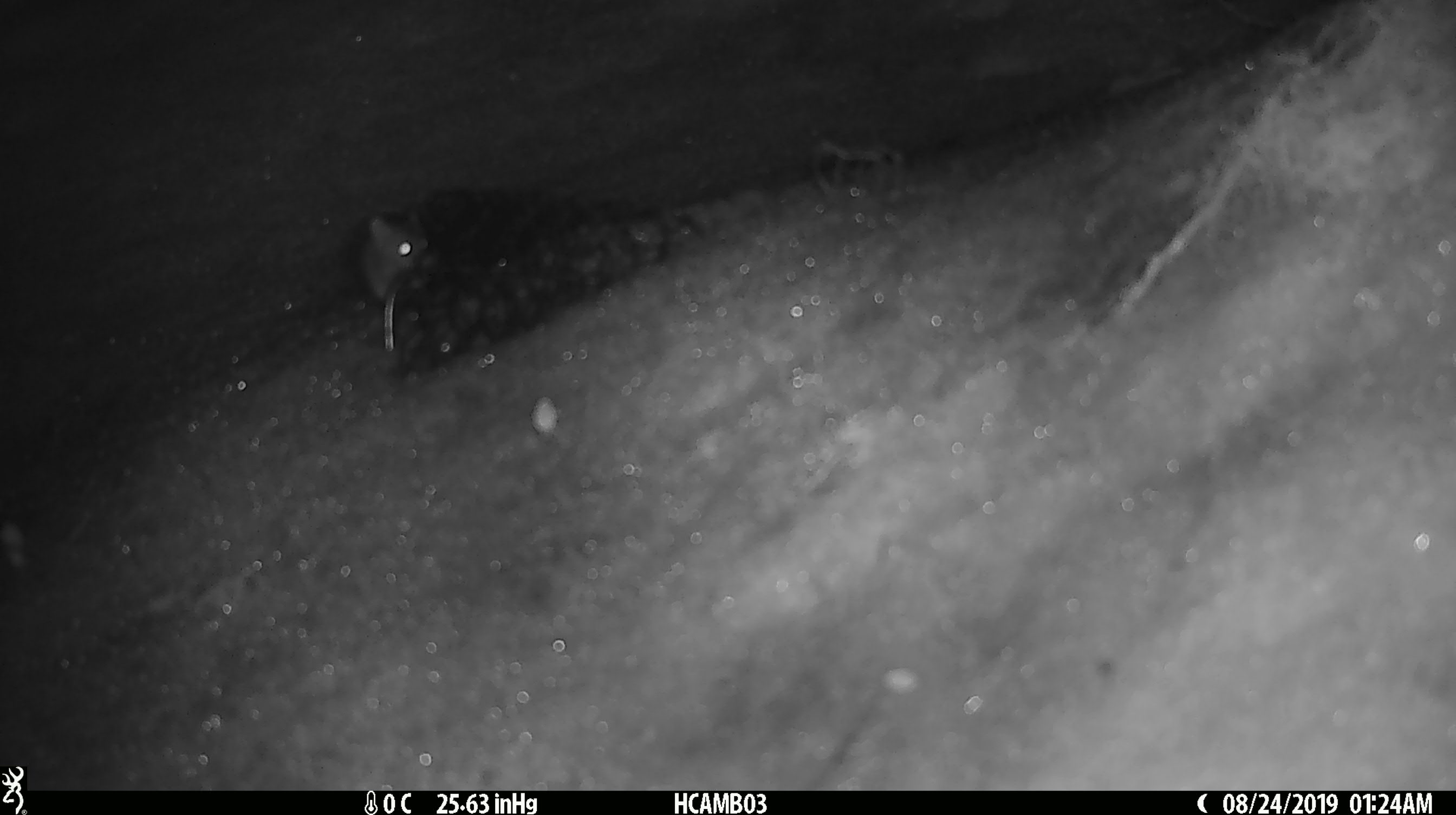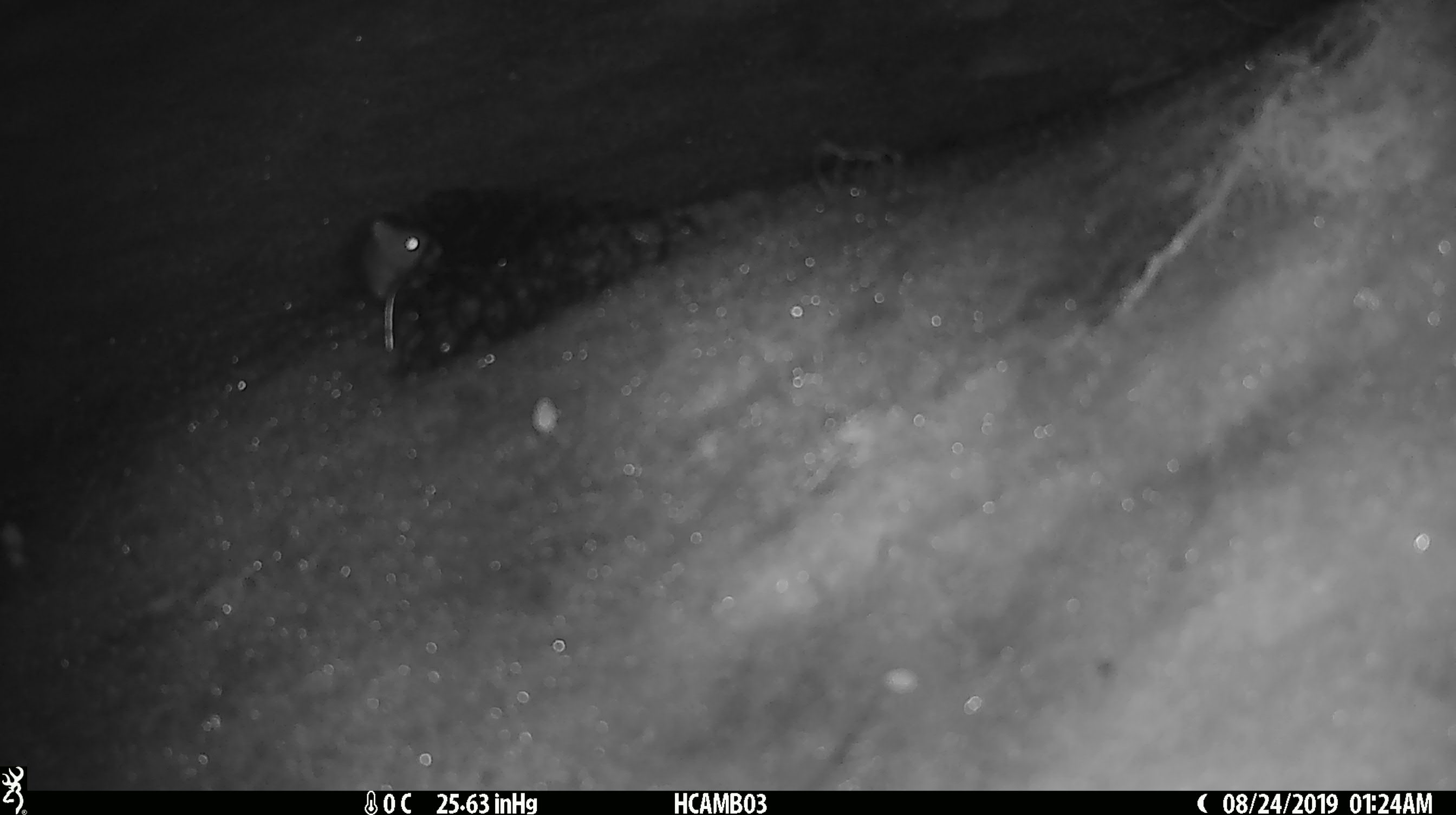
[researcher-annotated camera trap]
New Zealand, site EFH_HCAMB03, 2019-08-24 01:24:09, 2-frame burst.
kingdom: Animalia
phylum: Chordata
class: Mammalia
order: Rodentia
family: Muridae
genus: Mus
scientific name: Mus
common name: mouse